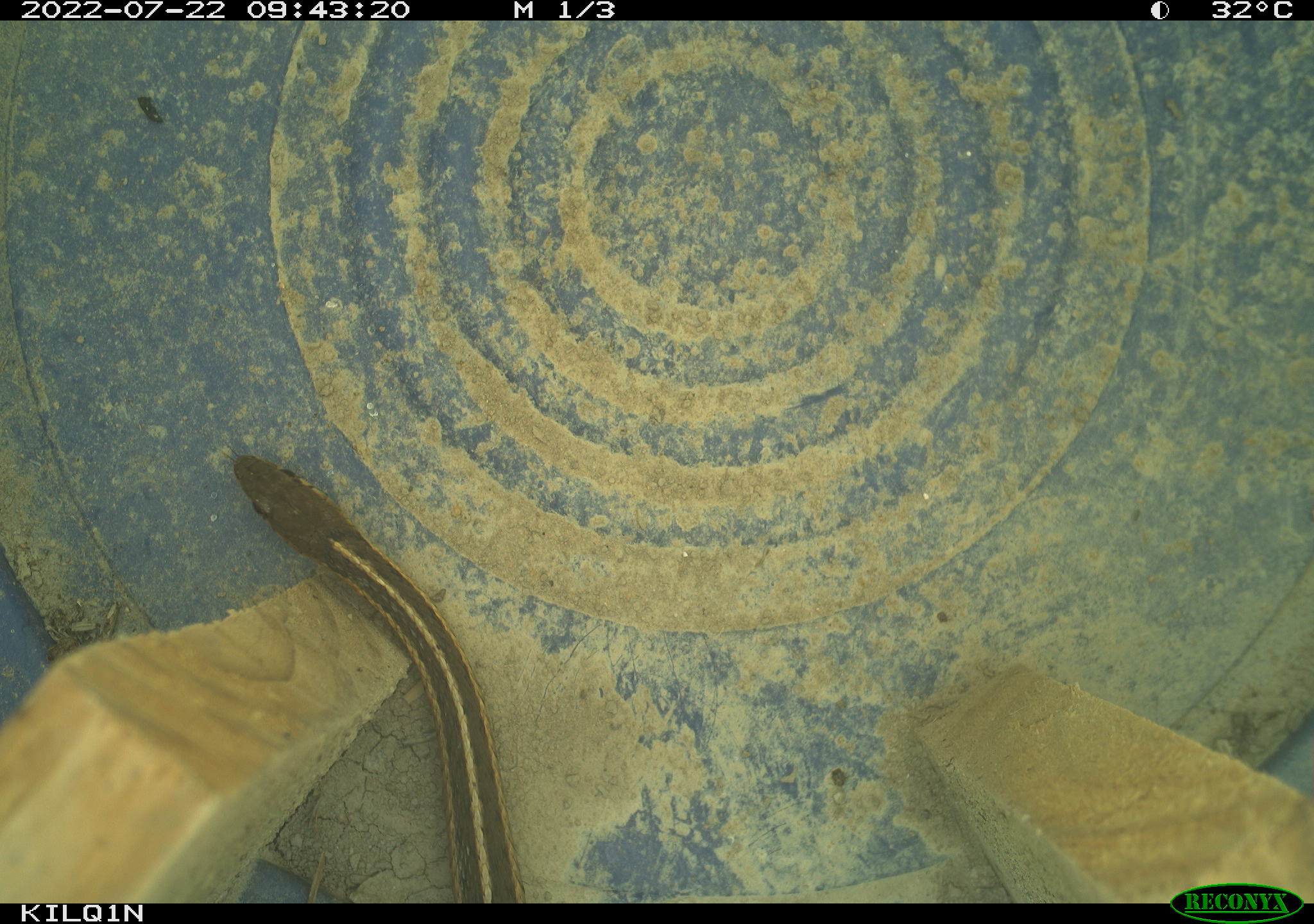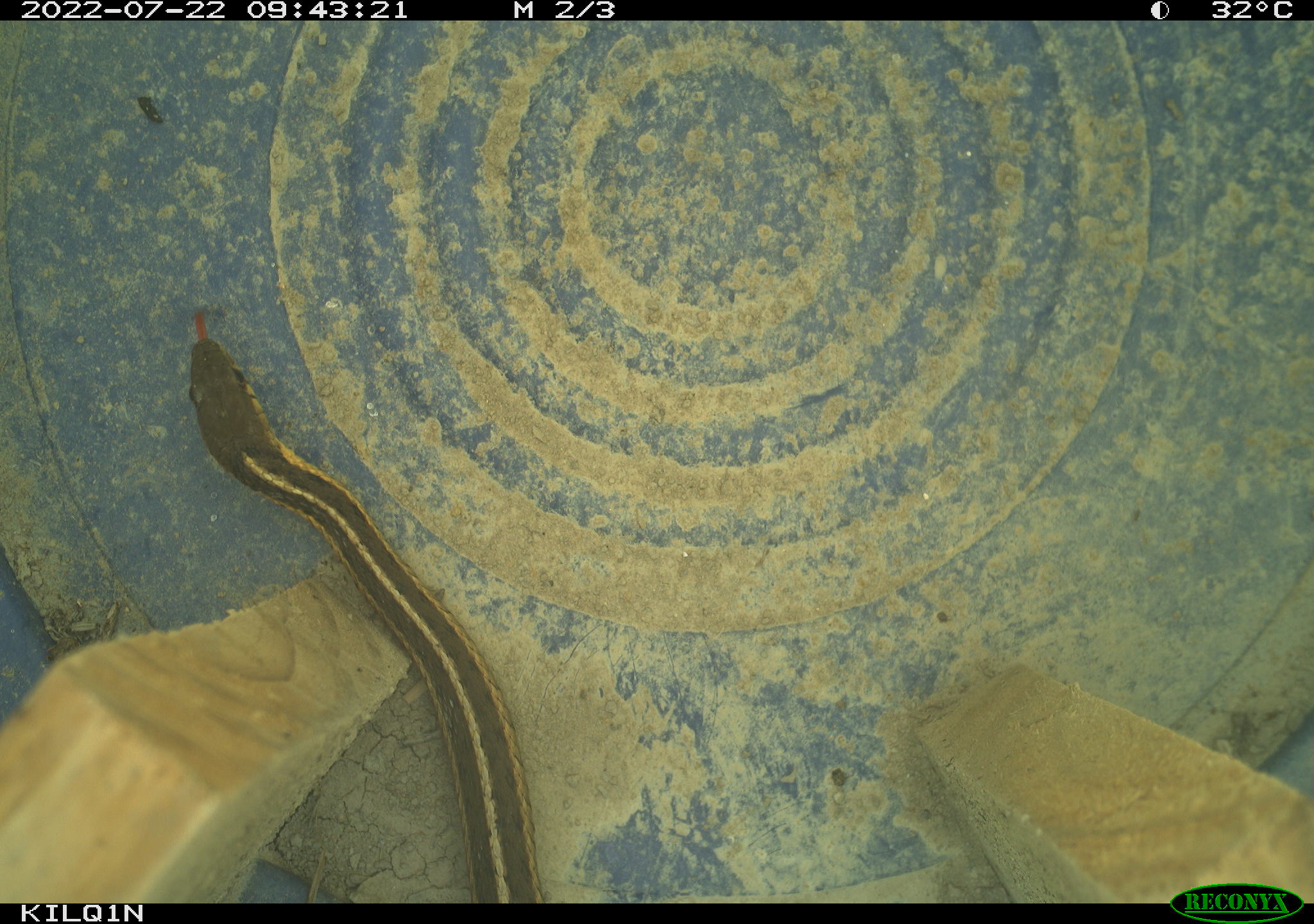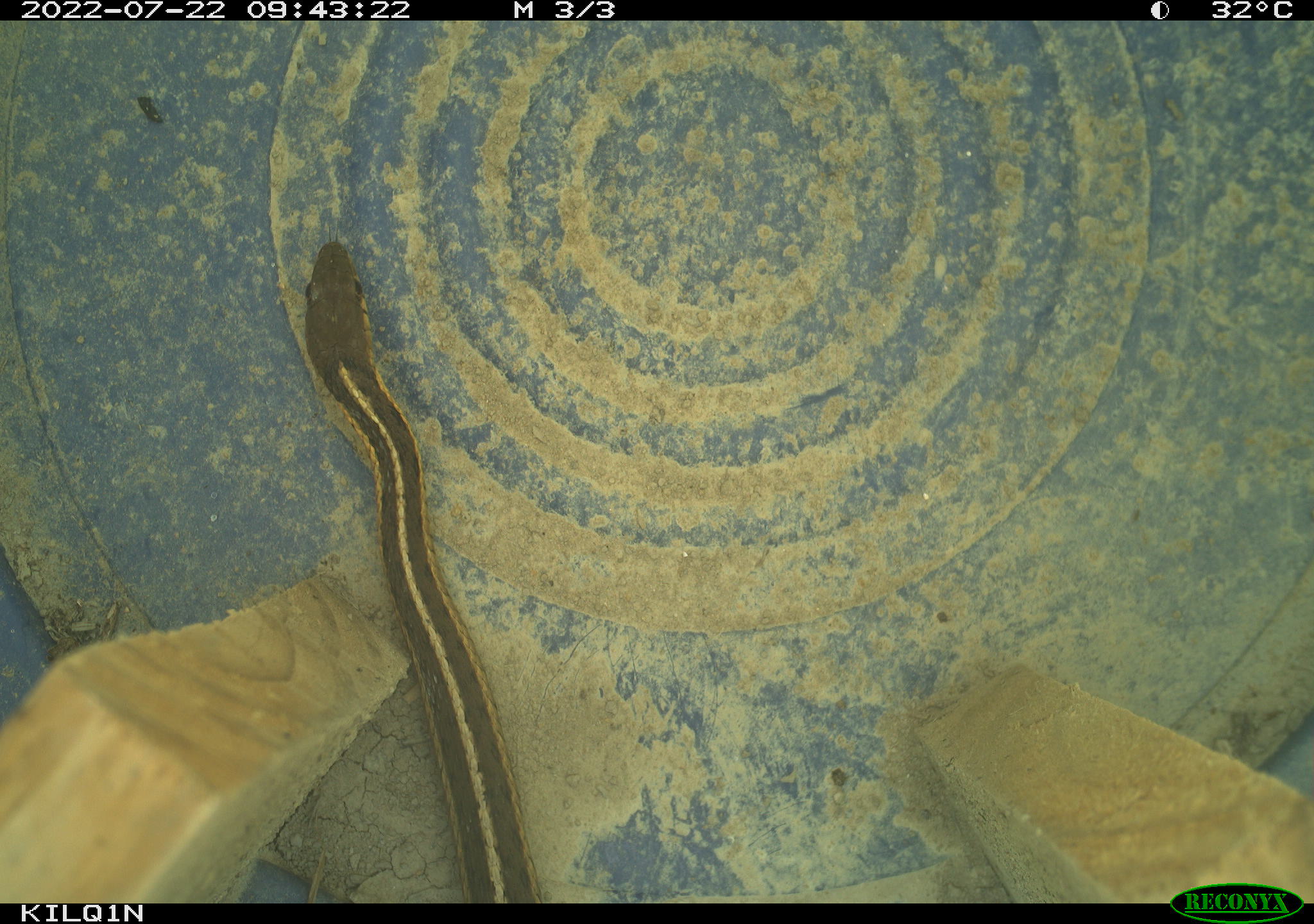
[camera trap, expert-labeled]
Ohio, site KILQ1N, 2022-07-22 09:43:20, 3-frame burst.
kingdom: Animalia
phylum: Chordata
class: Reptilia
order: Squamata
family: Colubridae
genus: Thamnophis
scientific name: Thamnophis sirtalis sirtalis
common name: eastern gartersnake